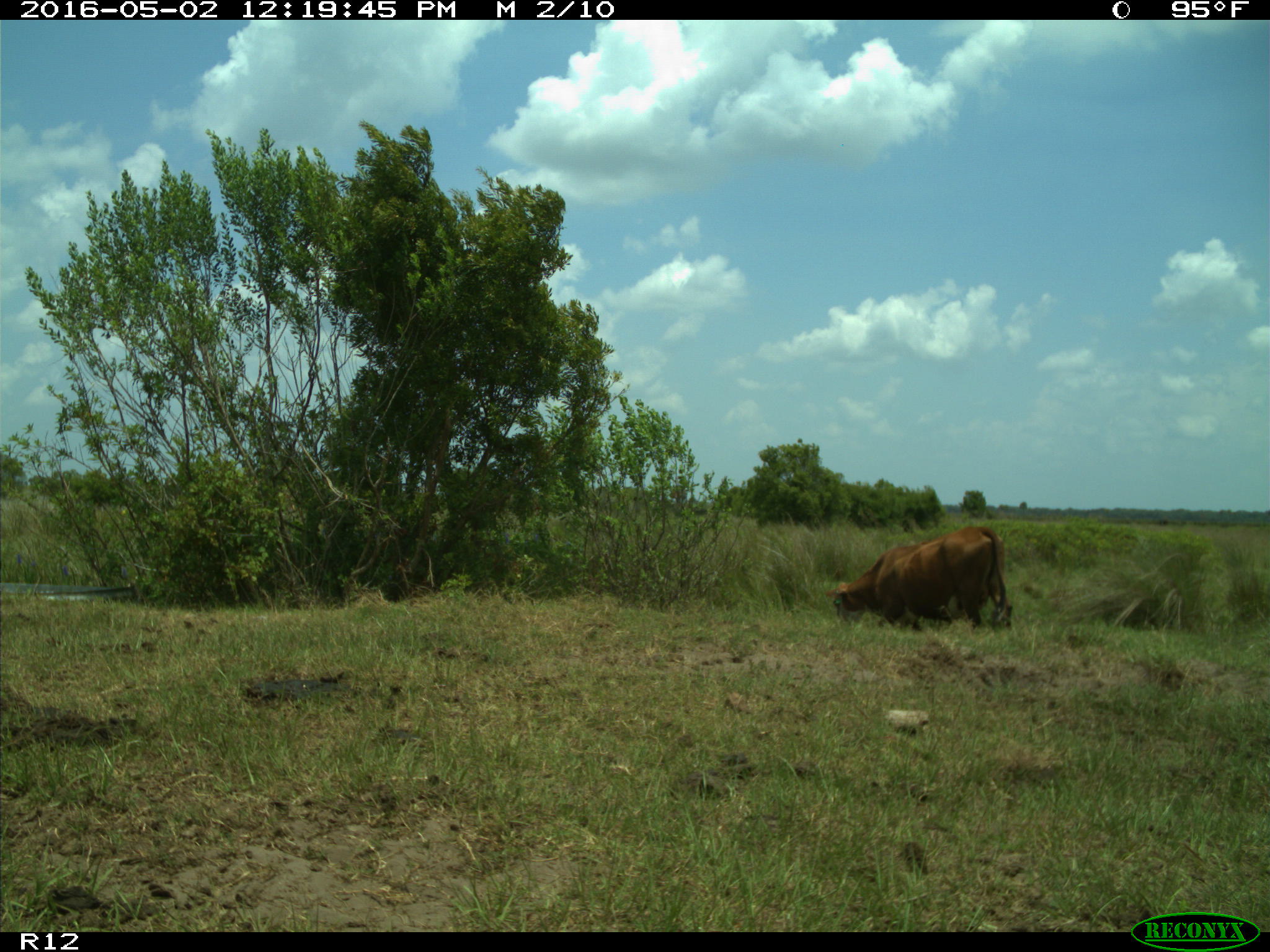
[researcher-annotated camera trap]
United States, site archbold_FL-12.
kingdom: Animalia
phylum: Chordata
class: Mammalia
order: Artiodactyla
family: Bovidae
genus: Bos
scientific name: Bos taurus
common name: domestic cow